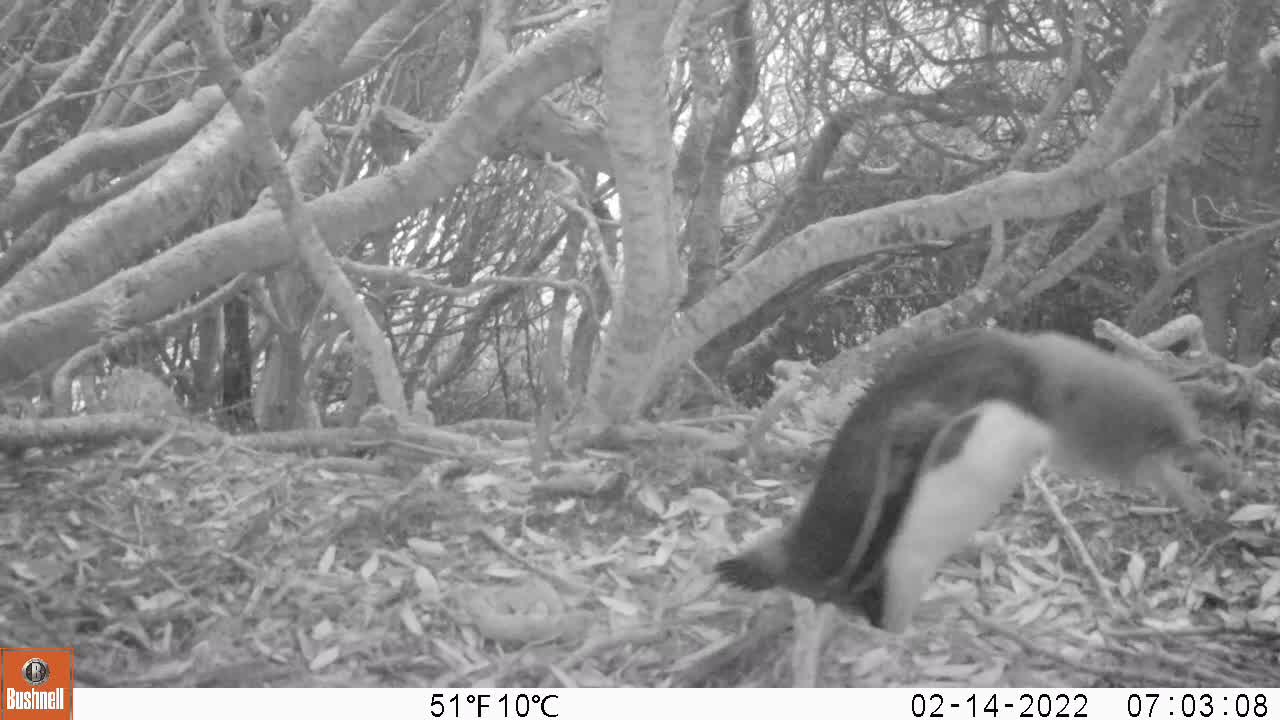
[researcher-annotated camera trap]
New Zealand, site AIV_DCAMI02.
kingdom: Animalia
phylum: Chordata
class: Aves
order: Sphenisciformes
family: Spheniscidae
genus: Megadyptes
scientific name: Megadyptes antipodes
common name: yellow-eyed penguin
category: yellow eyed penguin